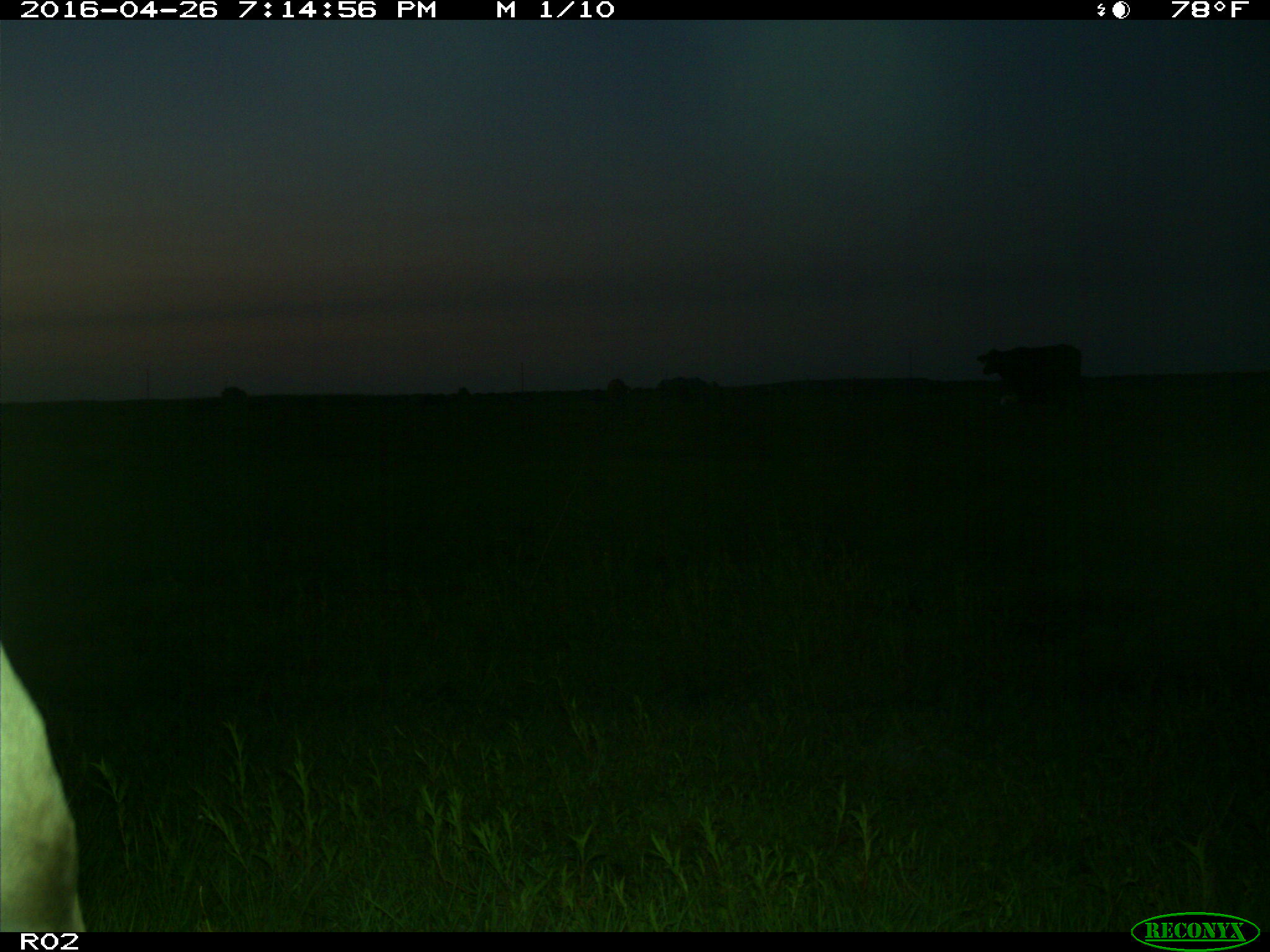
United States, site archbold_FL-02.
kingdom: Animalia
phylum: Chordata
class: Mammalia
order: Artiodactyla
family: Bovidae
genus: Bos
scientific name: Bos taurus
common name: domestic cow